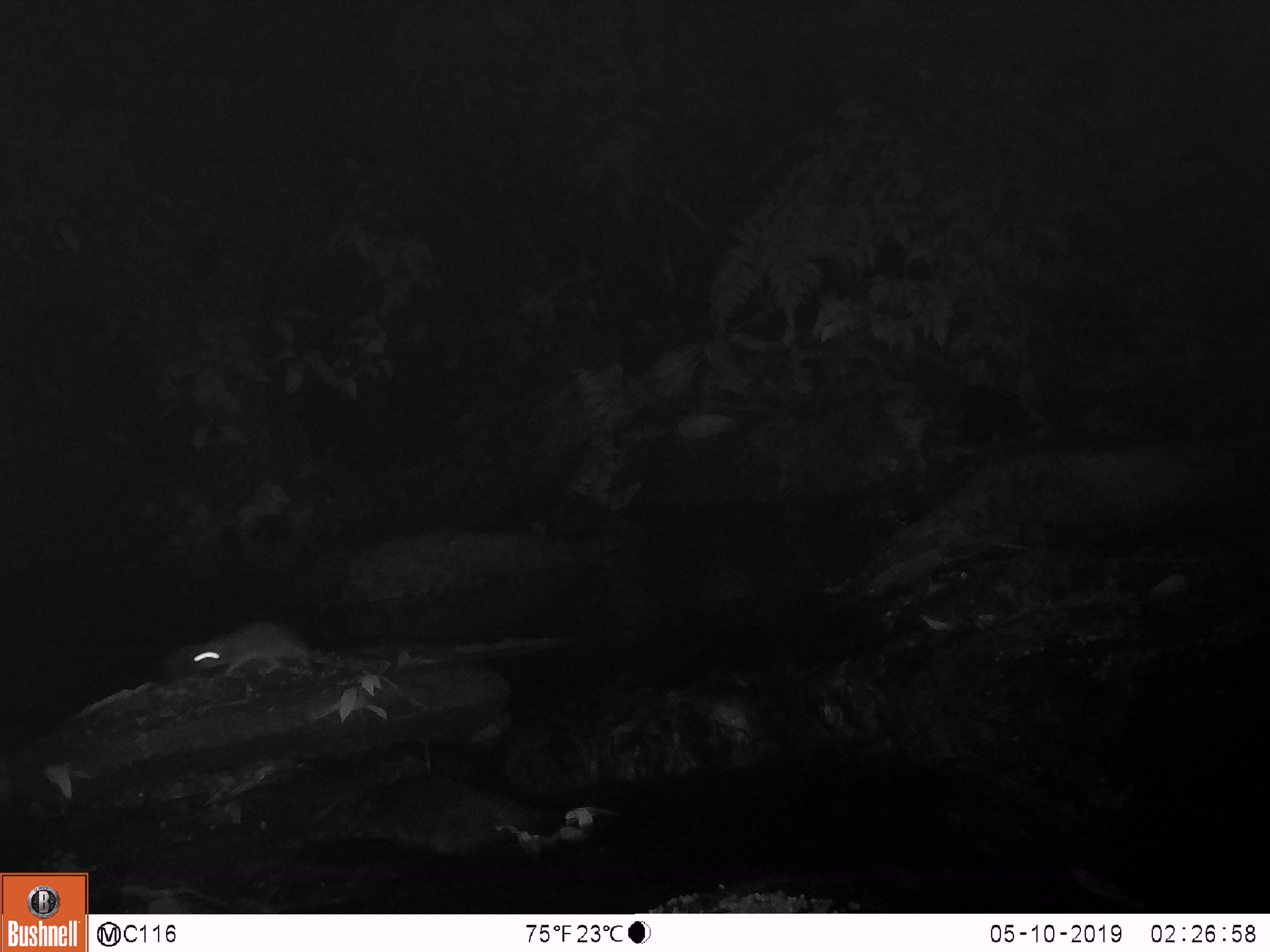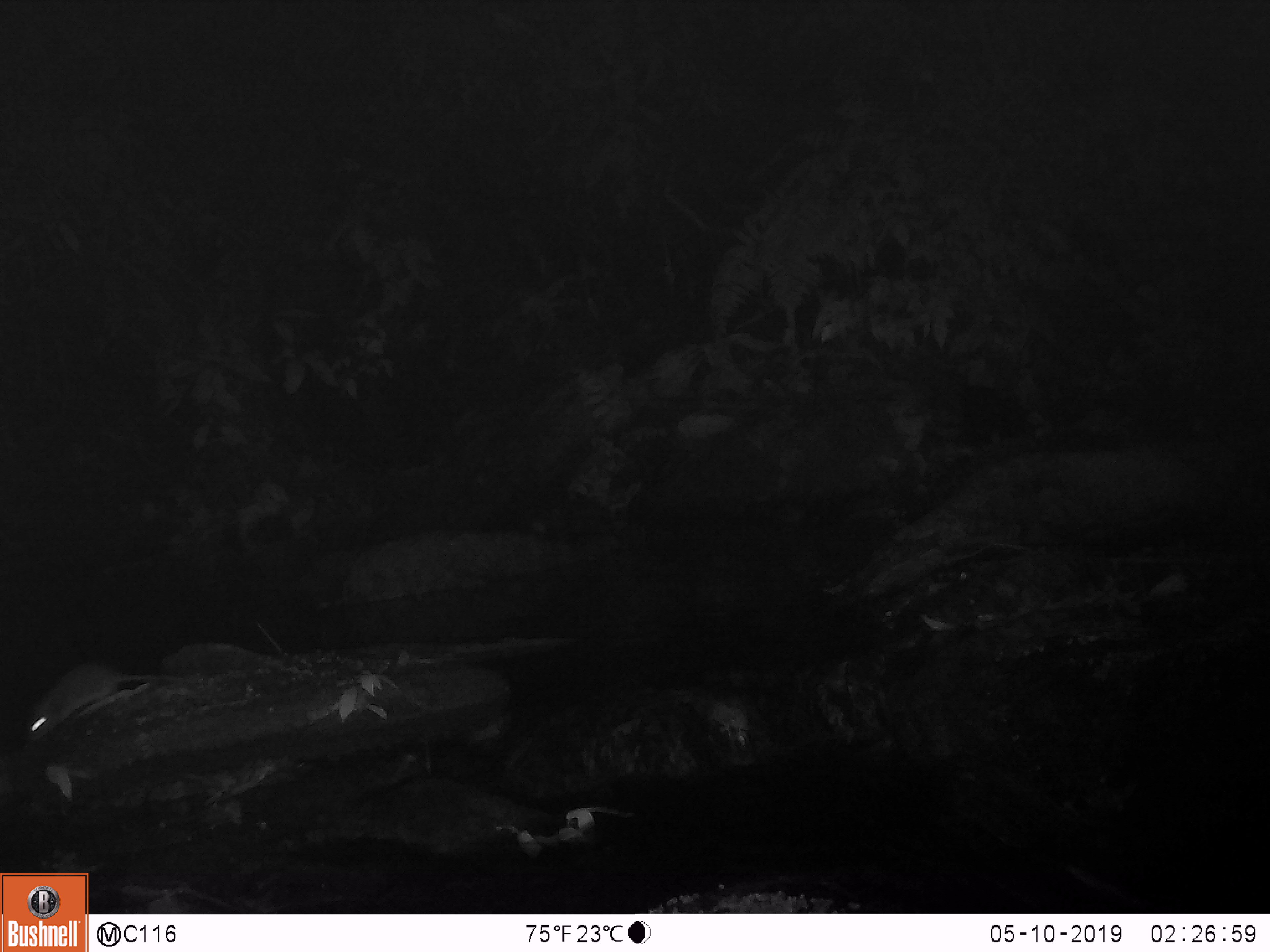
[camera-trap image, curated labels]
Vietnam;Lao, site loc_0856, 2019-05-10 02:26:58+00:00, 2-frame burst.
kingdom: Animalia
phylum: Chordata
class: Mammalia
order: Rodentia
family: Muridae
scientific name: Muridae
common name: old-world mice and rats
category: unidentified murid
Unidentified murid (old-world mice and rats) (Muridae). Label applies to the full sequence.